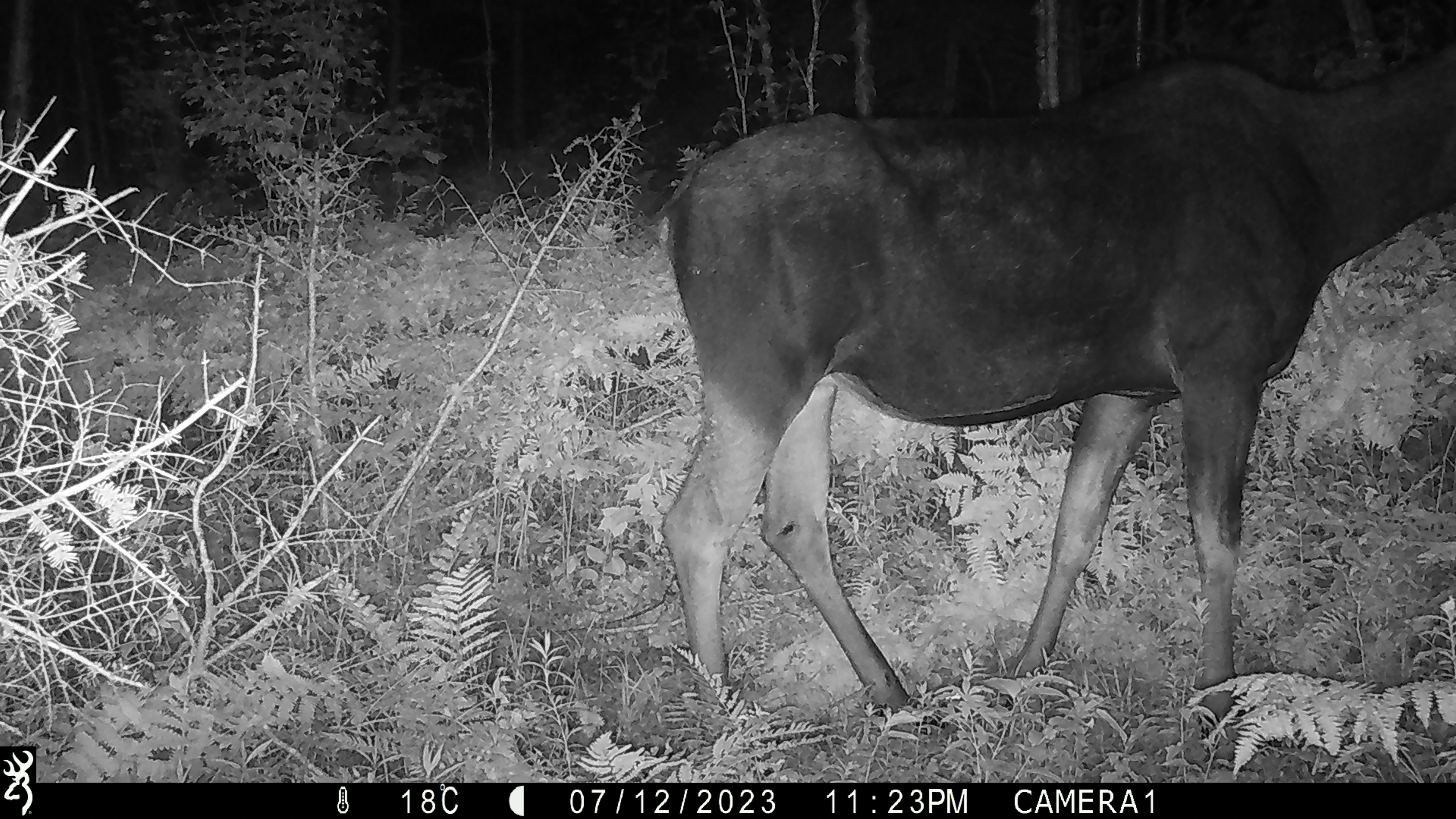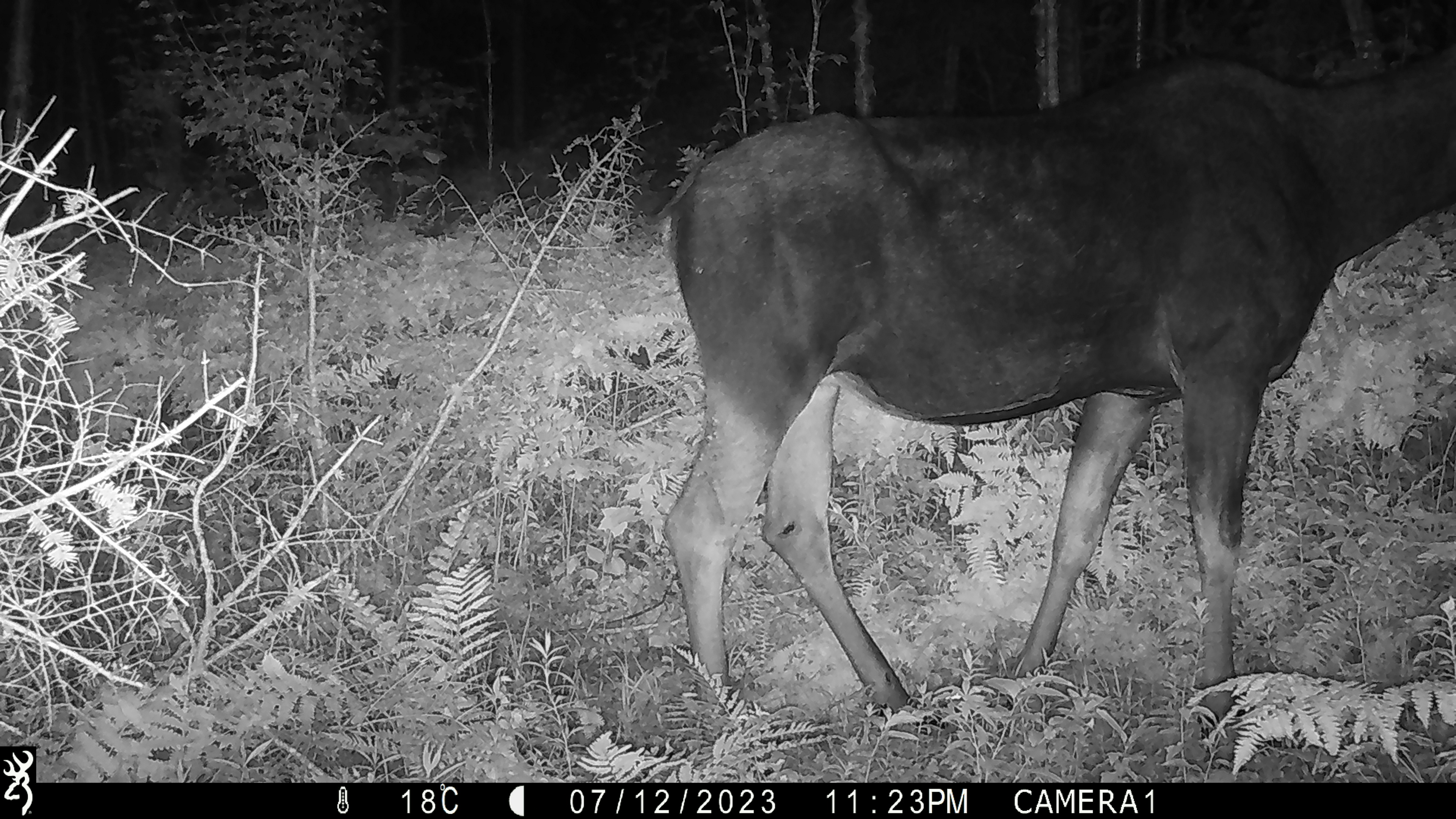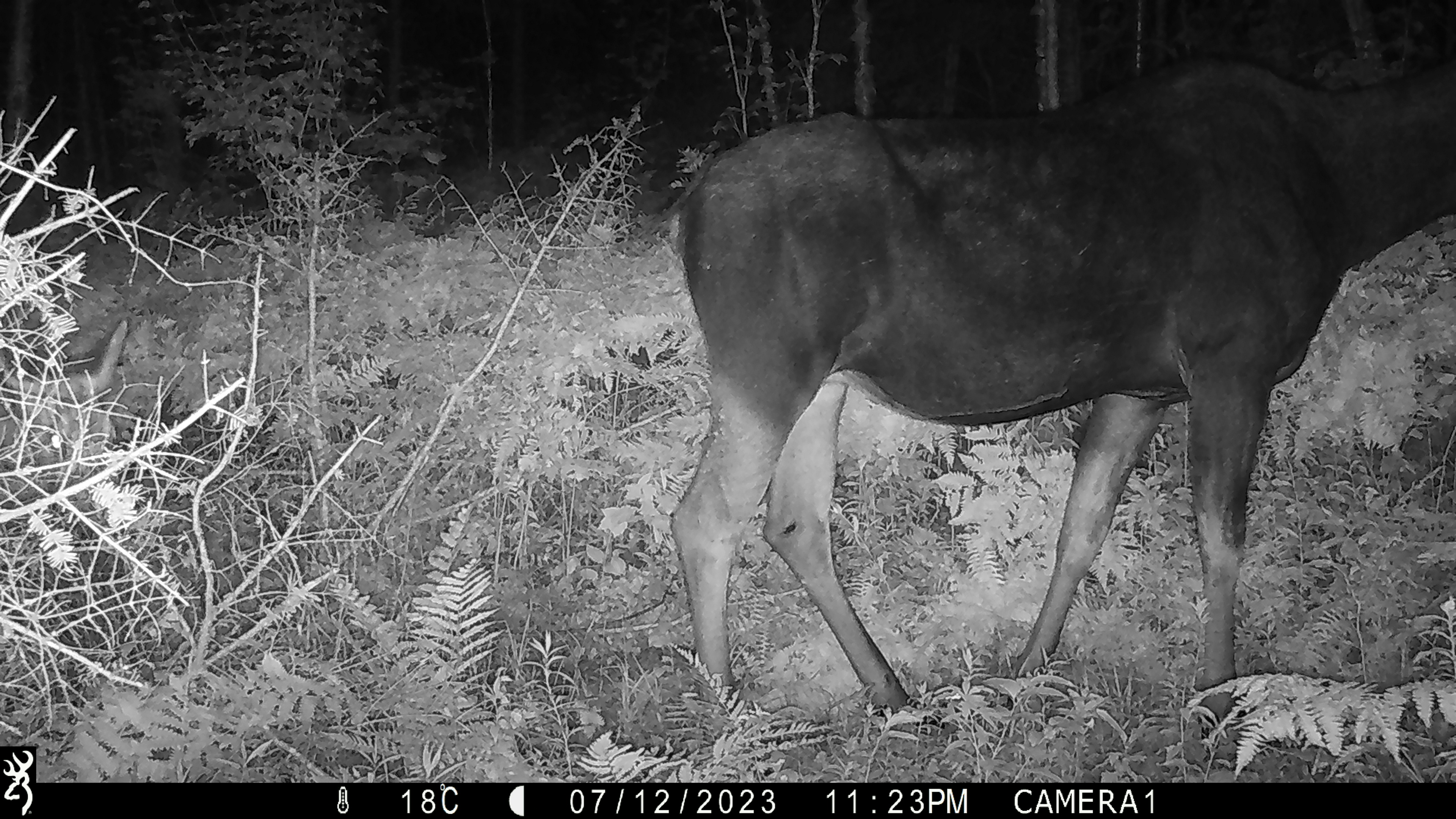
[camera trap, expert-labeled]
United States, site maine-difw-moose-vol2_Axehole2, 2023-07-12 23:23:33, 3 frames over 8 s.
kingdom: Animalia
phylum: Chordata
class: Mammalia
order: Artiodactyla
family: Cervidae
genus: Alces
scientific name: Alces alces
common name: moose